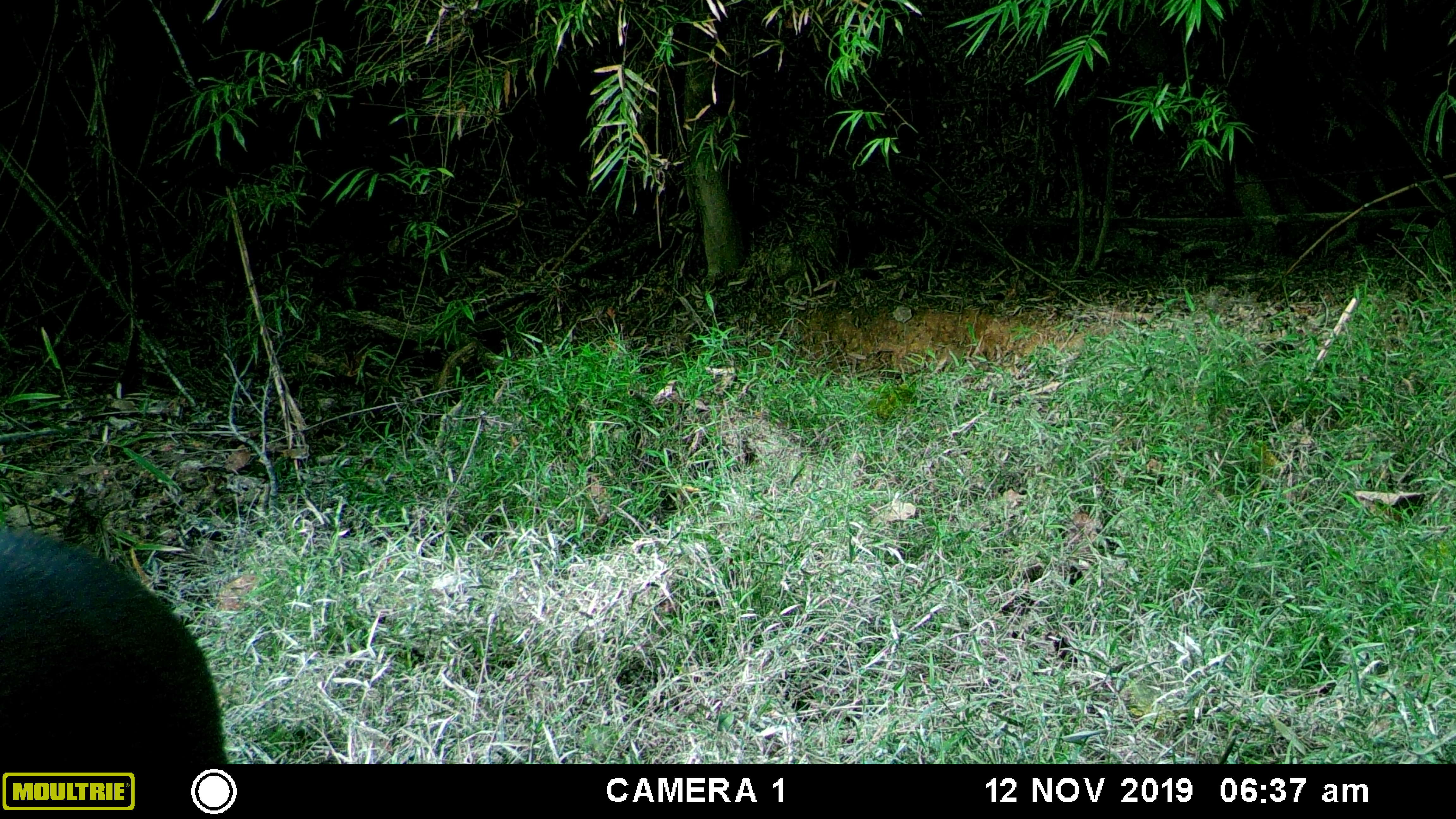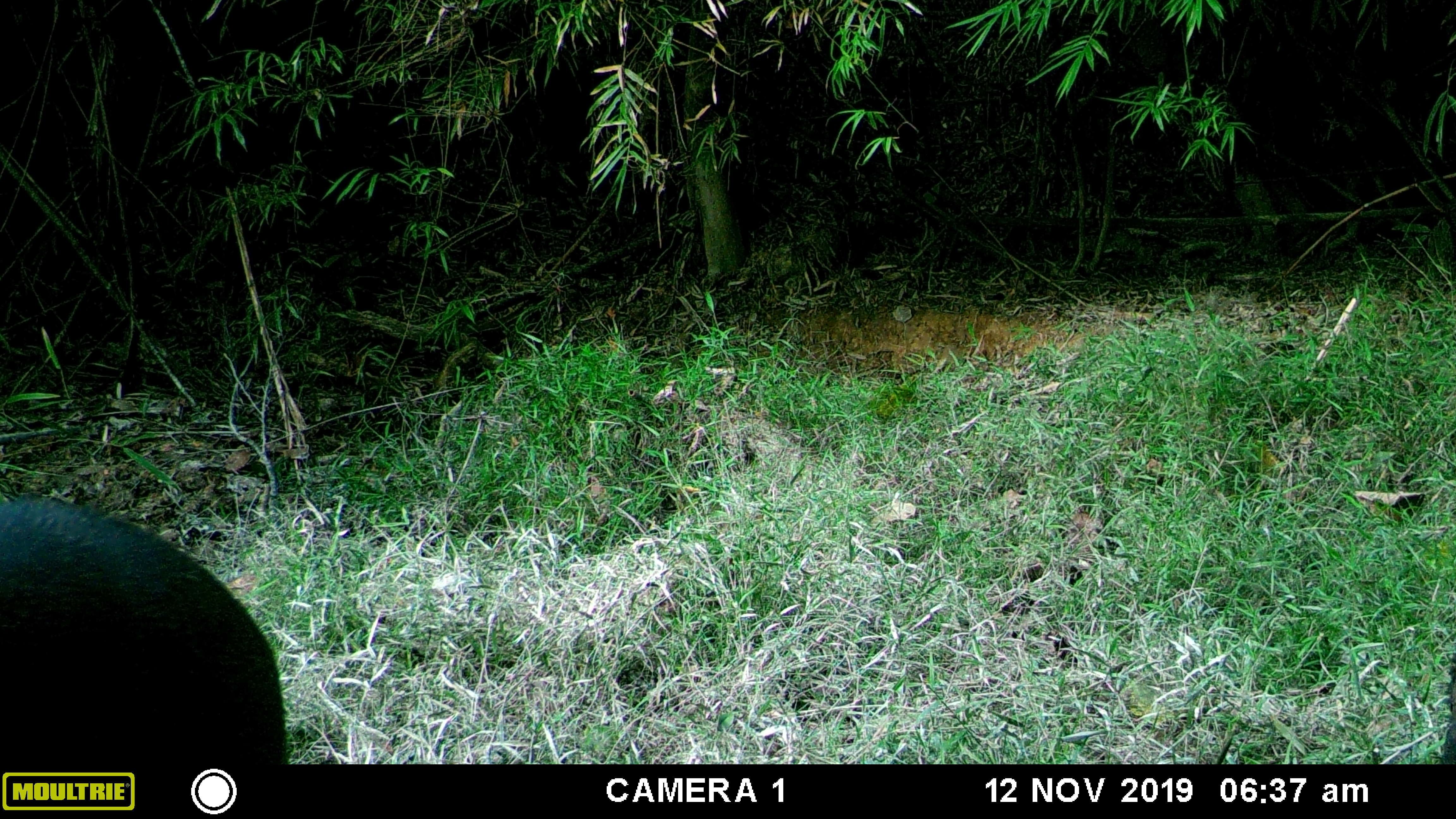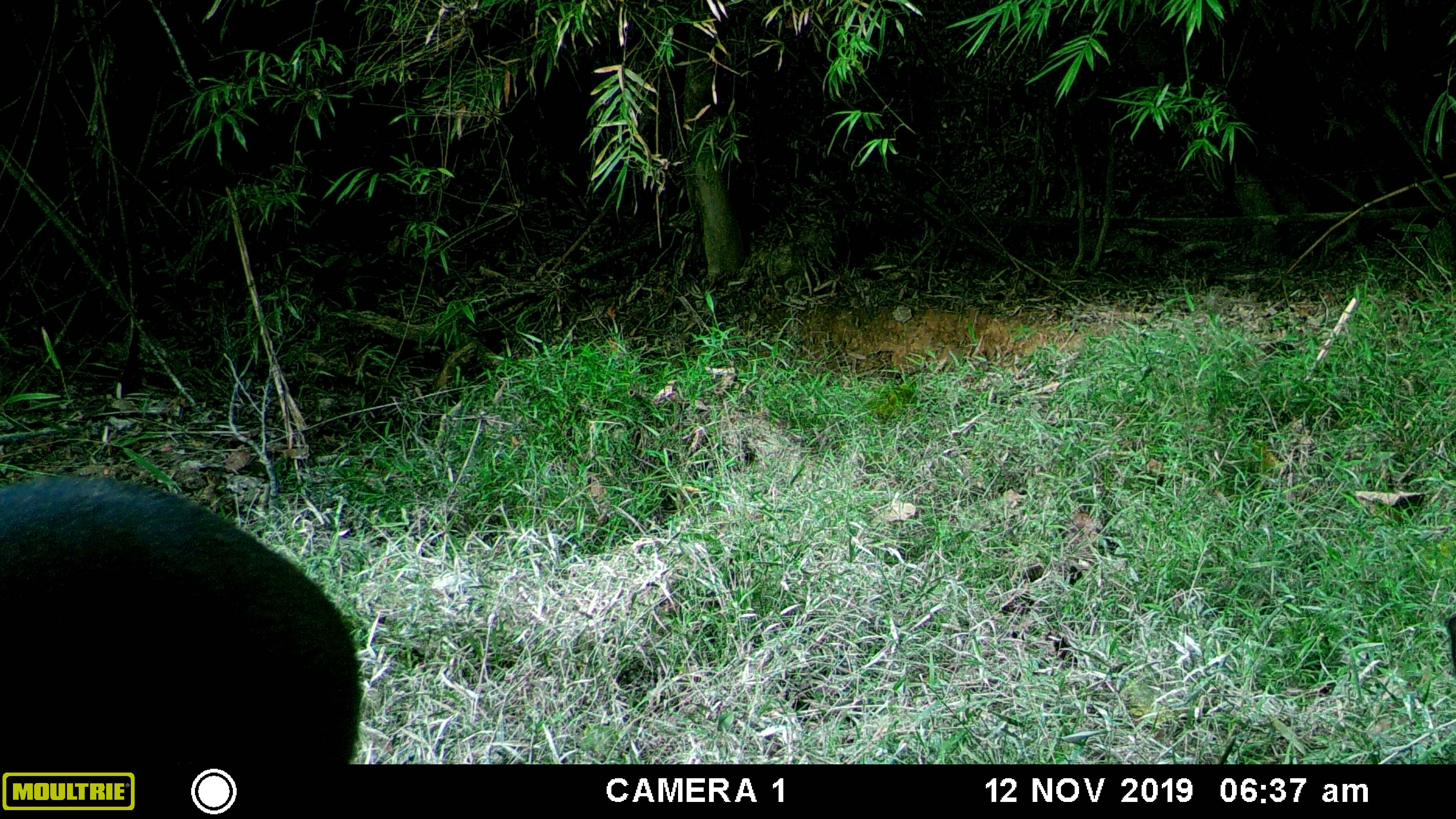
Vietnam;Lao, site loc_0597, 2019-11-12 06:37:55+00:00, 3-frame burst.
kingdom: Animalia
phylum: Chordata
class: Mammalia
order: Artiodactyla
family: Suidae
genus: Sus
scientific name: Sus scrofa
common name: eurasian wild pig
Eurasian wild pig (Sus scrofa). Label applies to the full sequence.